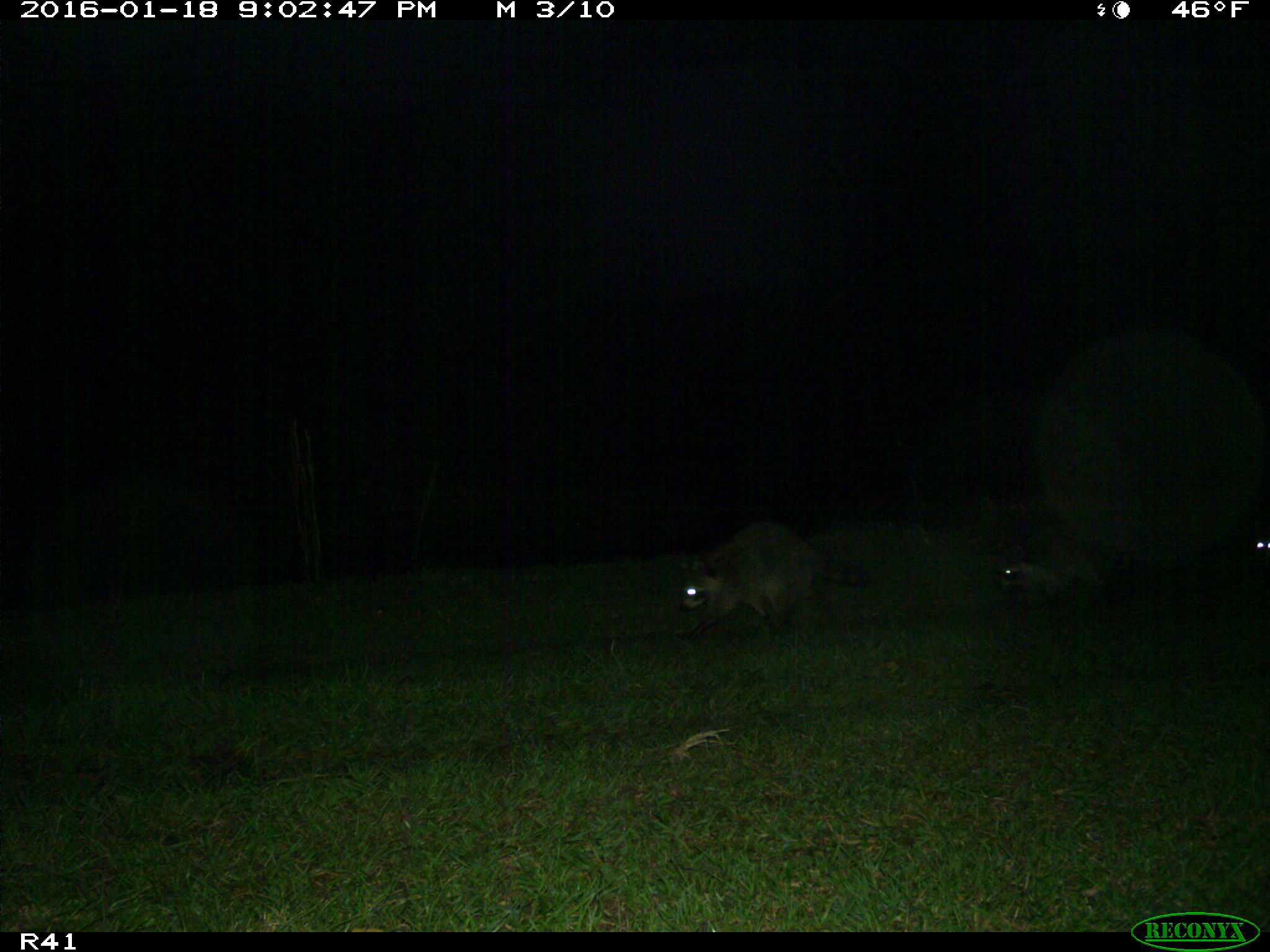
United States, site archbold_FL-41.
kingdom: Animalia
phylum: Chordata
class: Mammalia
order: Carnivora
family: Procyonidae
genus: Procyon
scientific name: Procyon lotor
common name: common raccoon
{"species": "Procyon lotor (common raccoon)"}